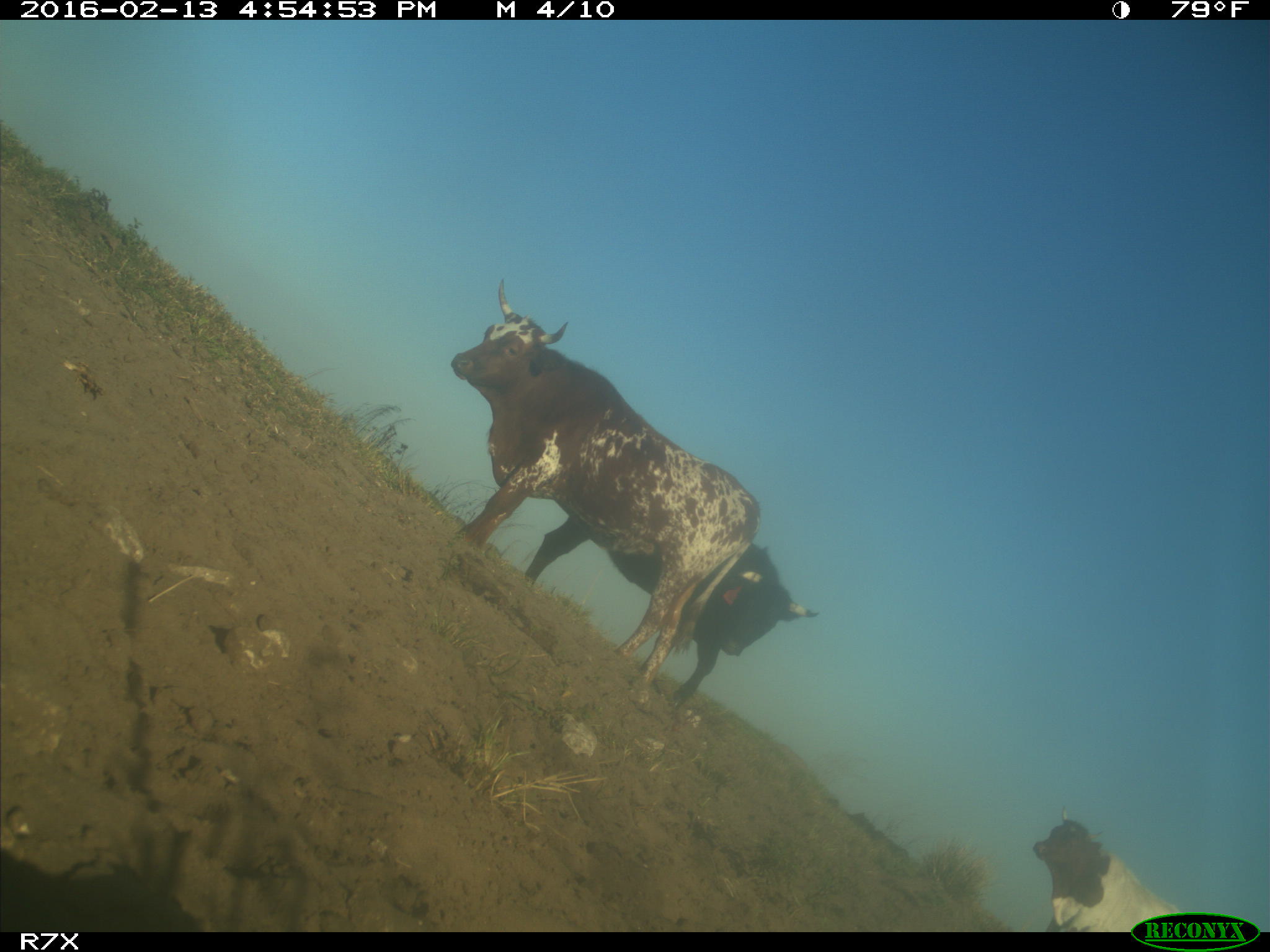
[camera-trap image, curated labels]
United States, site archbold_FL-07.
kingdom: Animalia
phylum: Chordata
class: Mammalia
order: Artiodactyla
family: Bovidae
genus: Bos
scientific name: Bos taurus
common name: domestic cow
Bos taurus (domestic cow).